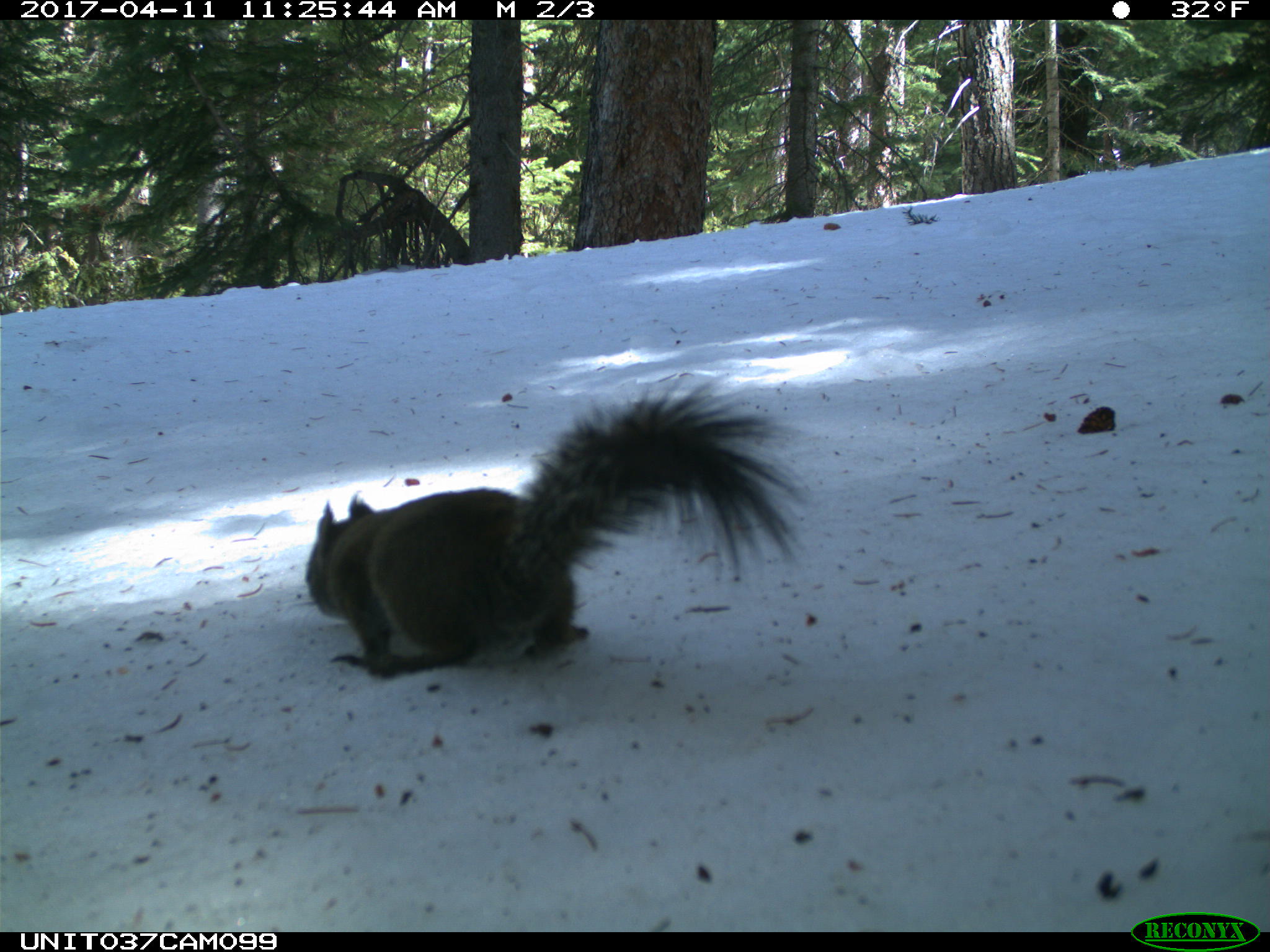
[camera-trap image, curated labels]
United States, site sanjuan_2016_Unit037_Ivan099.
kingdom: Animalia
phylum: Chordata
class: Mammalia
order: Rodentia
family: Sciuridae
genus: Tamiasciurus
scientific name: Tamiasciurus hudsonicus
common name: american red squirrel